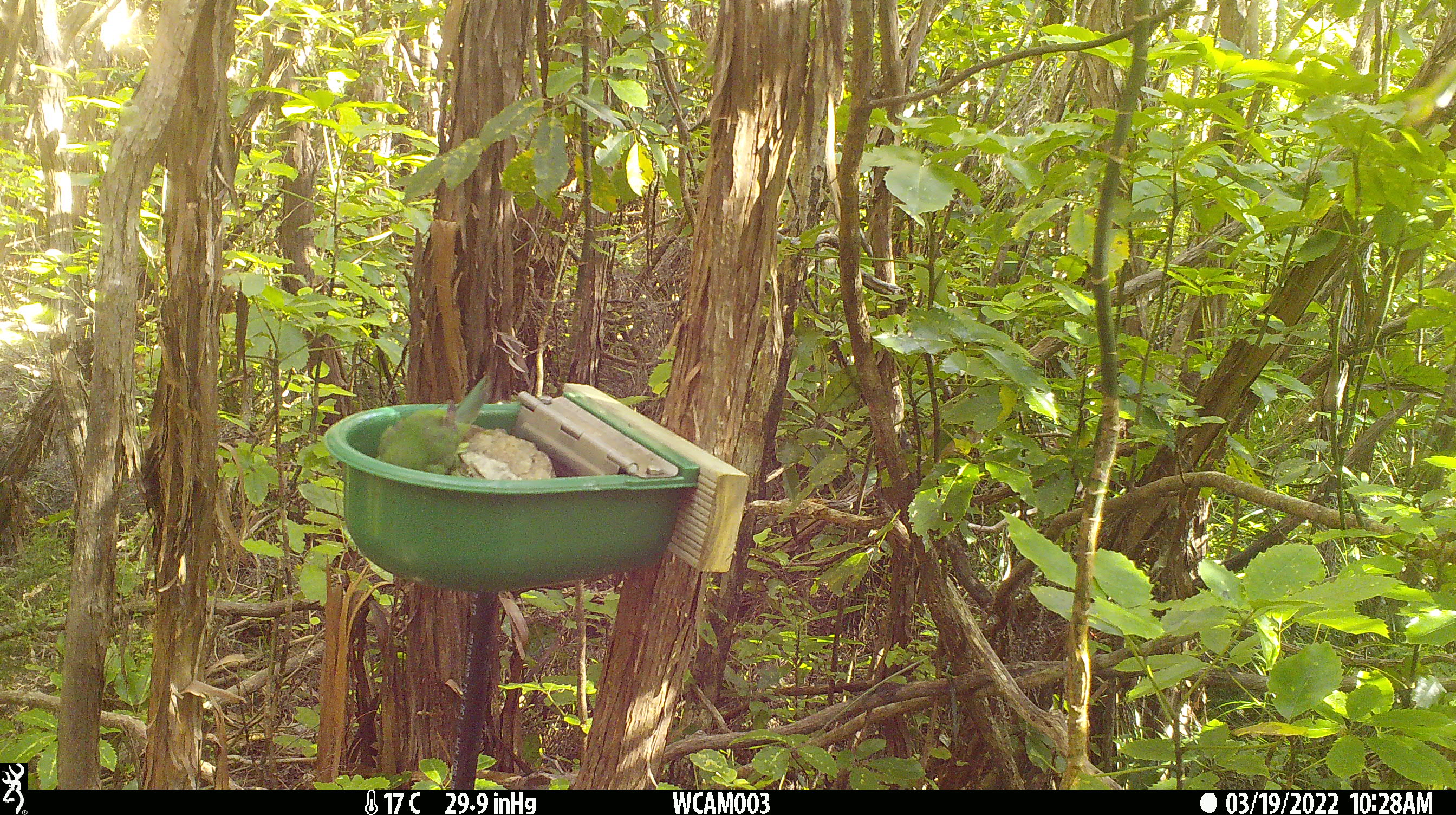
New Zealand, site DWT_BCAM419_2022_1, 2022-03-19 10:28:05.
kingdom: Animalia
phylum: Chordata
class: Aves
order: Psittaciformes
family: Psittaculidae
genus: Cyanoramphus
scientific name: Cyanoramphus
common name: parakeet